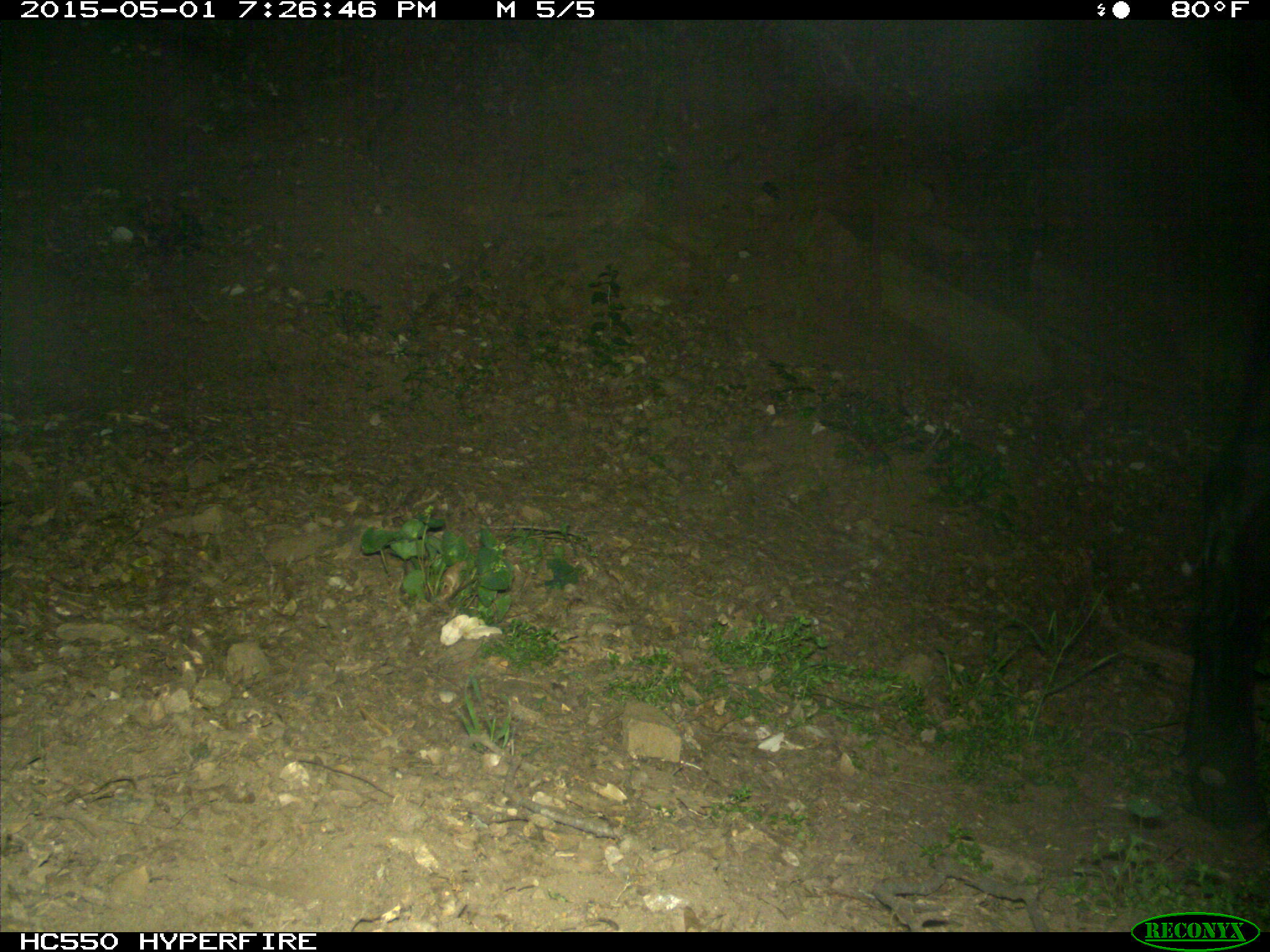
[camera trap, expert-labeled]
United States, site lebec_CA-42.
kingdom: Animalia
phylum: Chordata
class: Mammalia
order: Artiodactyla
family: Bovidae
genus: Bos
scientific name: Bos taurus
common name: domestic cow